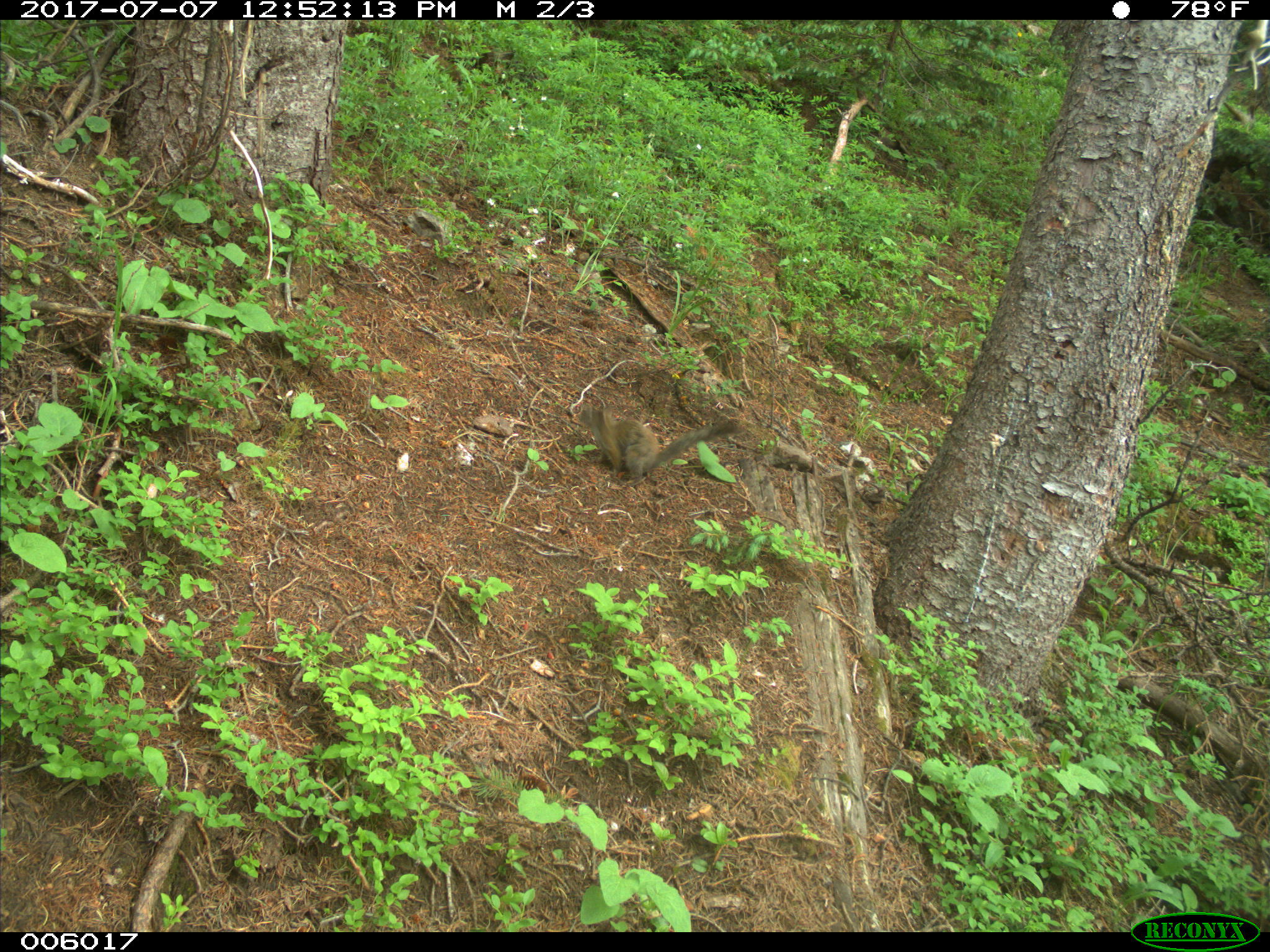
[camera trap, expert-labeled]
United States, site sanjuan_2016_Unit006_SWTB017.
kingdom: Animalia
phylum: Chordata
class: Mammalia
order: Rodentia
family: Sciuridae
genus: Tamiasciurus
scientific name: Tamiasciurus hudsonicus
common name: american red squirrel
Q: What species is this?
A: Tamiasciurus hudsonicus (american red squirrel).